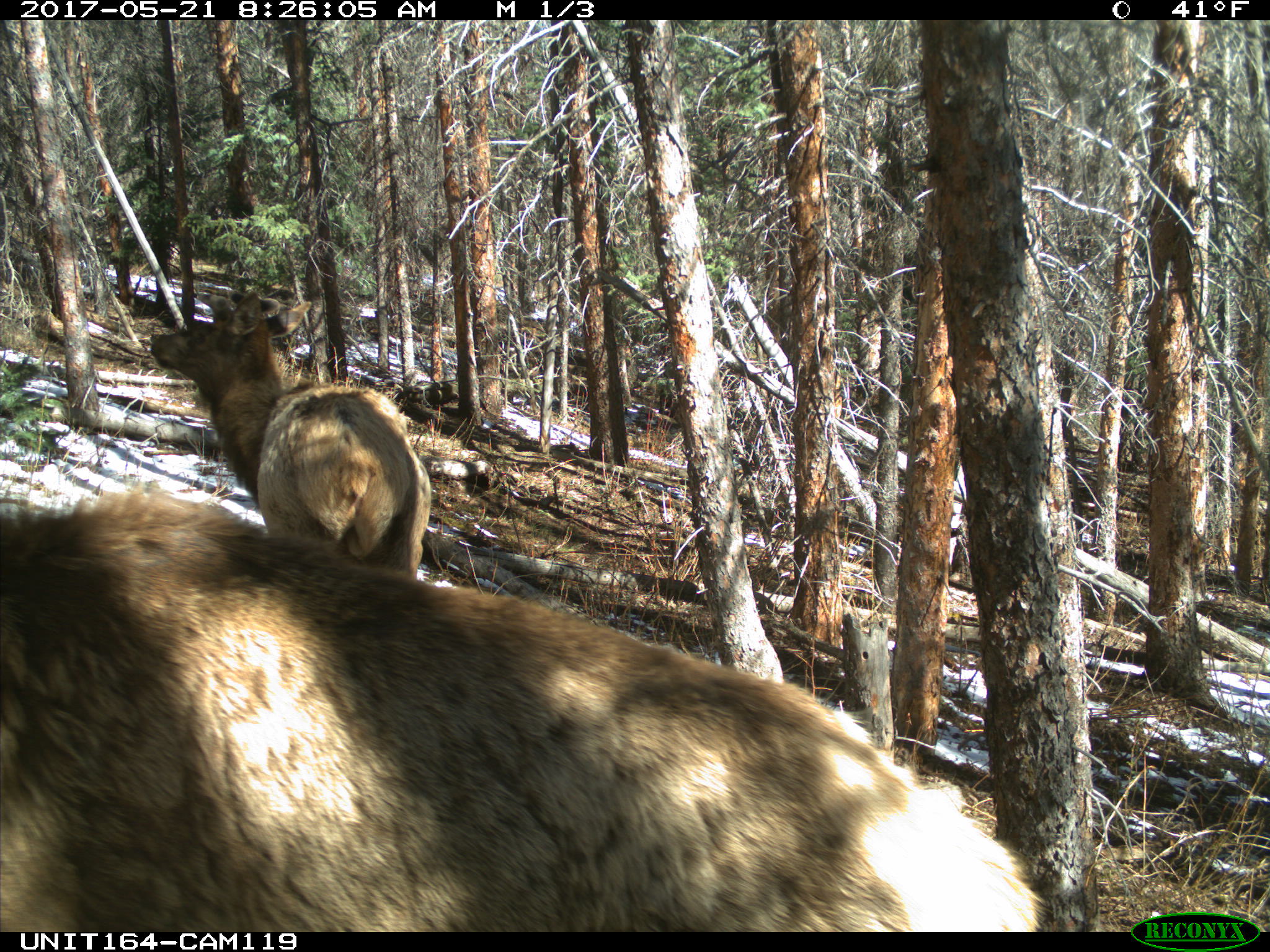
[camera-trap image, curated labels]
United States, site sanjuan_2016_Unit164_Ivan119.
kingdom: Animalia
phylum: Chordata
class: Mammalia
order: Artiodactyla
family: Cervidae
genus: Cervus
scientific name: Cervus elaphus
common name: red deer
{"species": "Cervus elaphus (red deer)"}